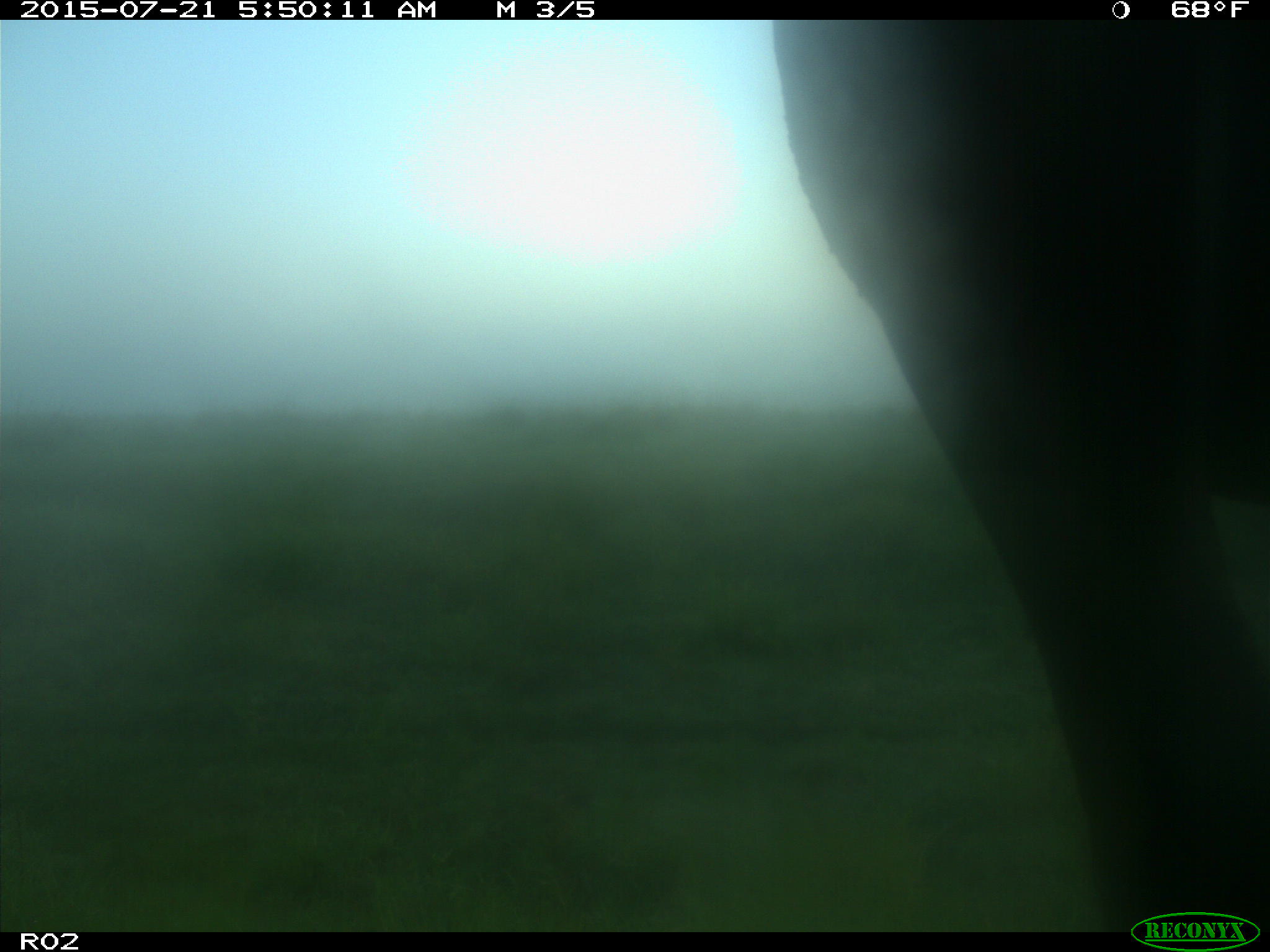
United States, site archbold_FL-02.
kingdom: Animalia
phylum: Chordata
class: Mammalia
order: Artiodactyla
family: Bovidae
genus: Bos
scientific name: Bos taurus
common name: domestic cow